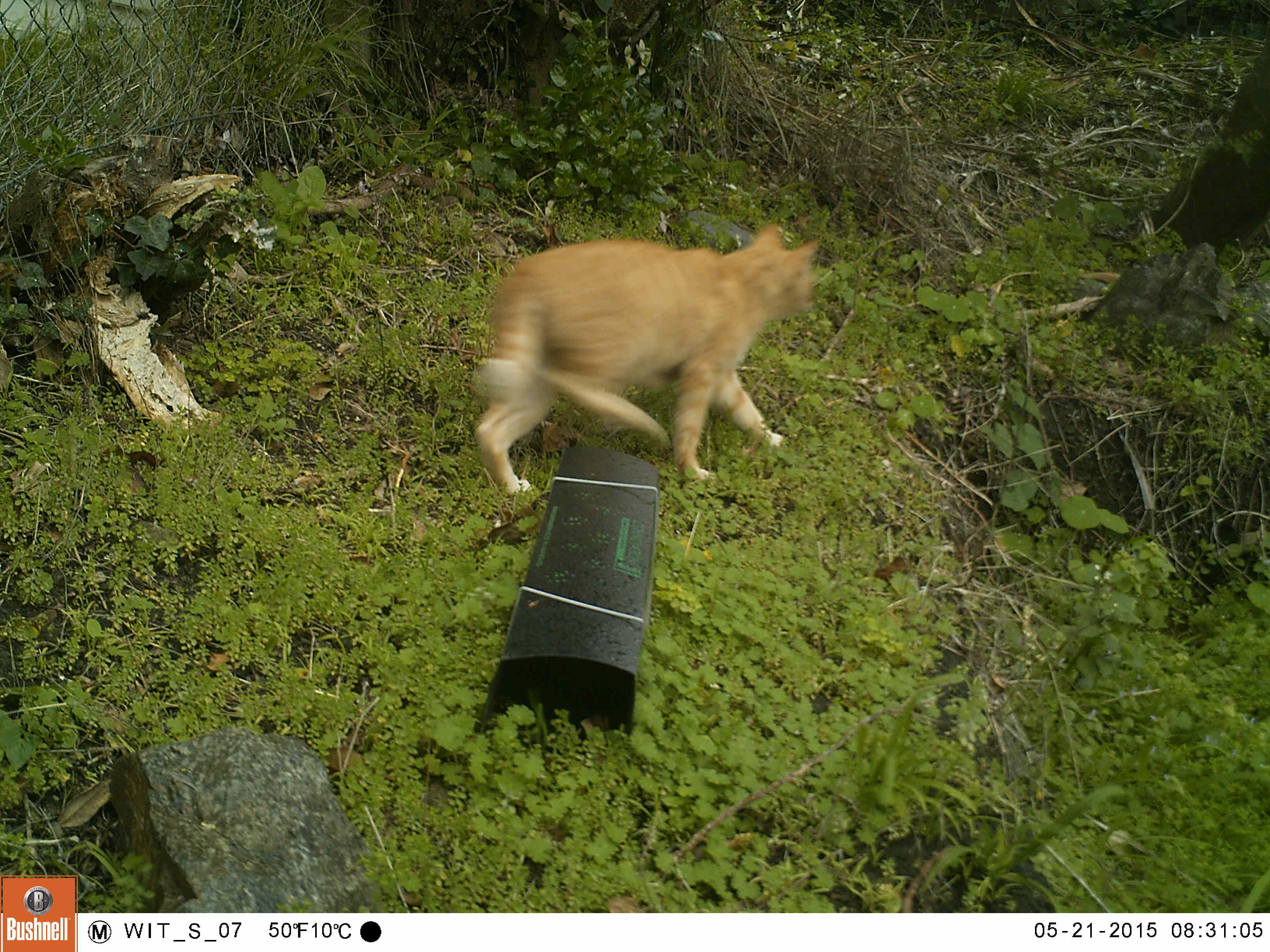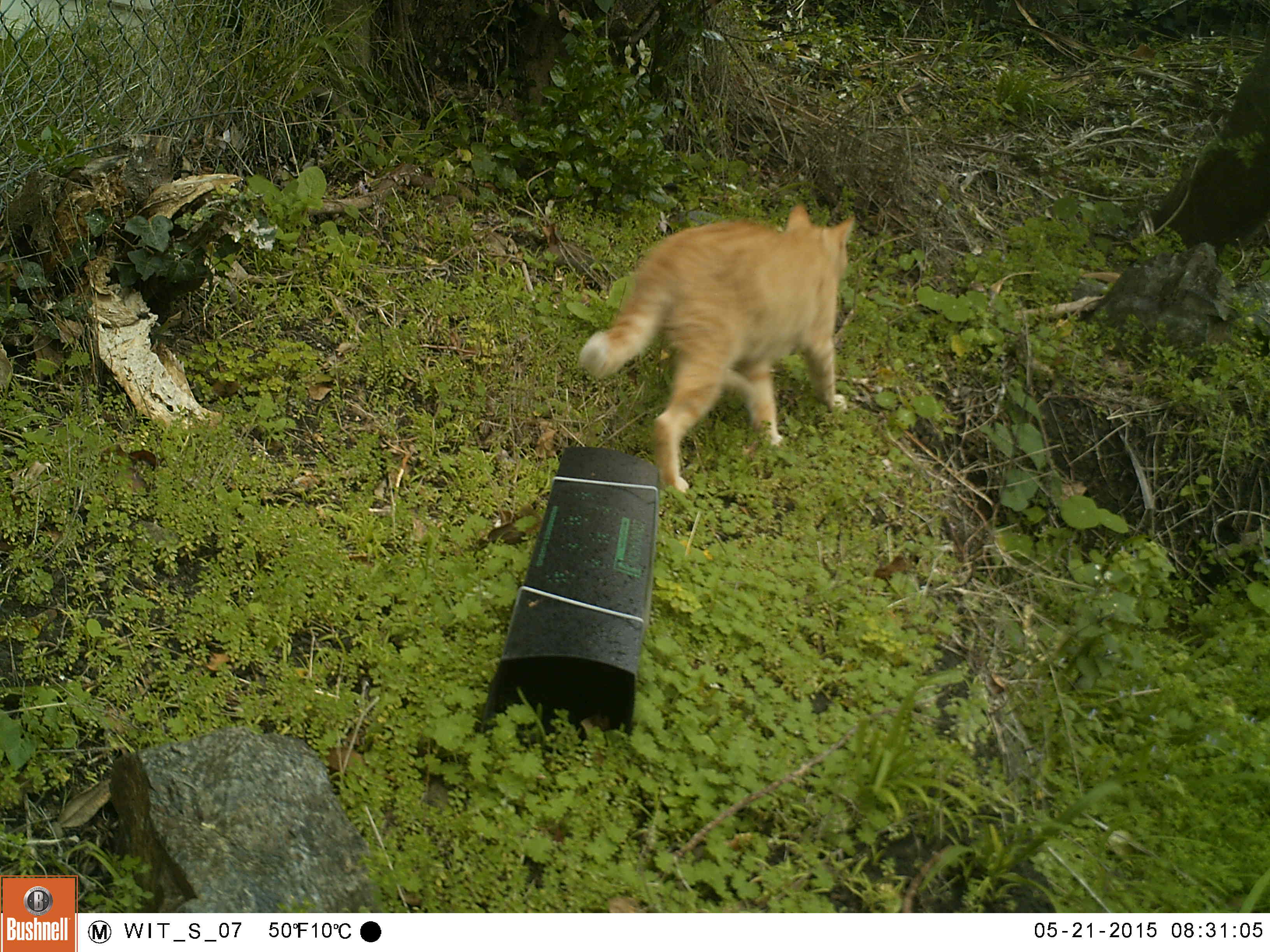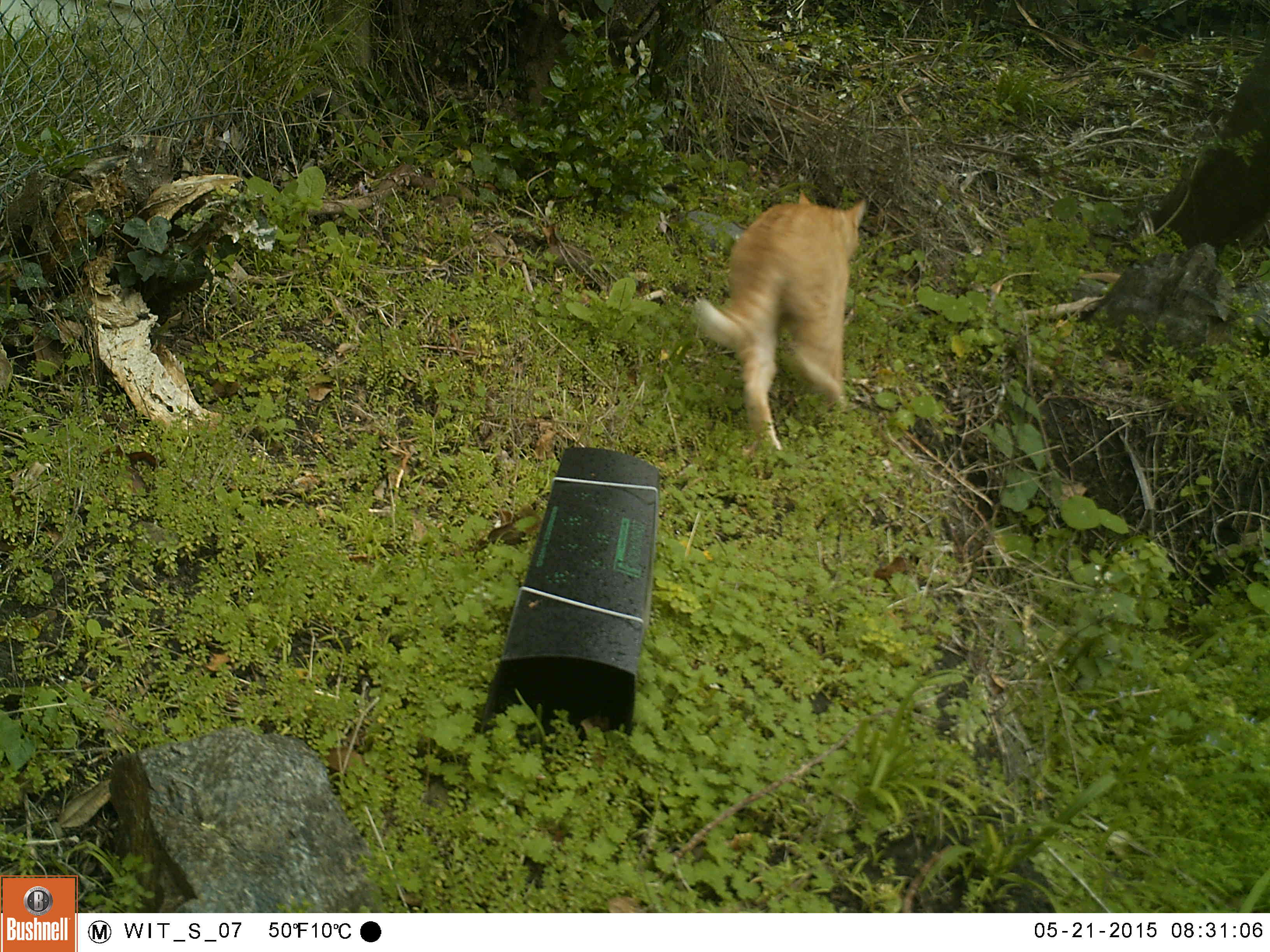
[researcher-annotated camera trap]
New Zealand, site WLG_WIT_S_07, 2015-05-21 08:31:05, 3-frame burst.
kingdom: Animalia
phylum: Chordata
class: Mammalia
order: Carnivora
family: Felidae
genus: Felis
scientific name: Felis catus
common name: domestic cat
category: cat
Cat (domestic cat) (Felis catus).